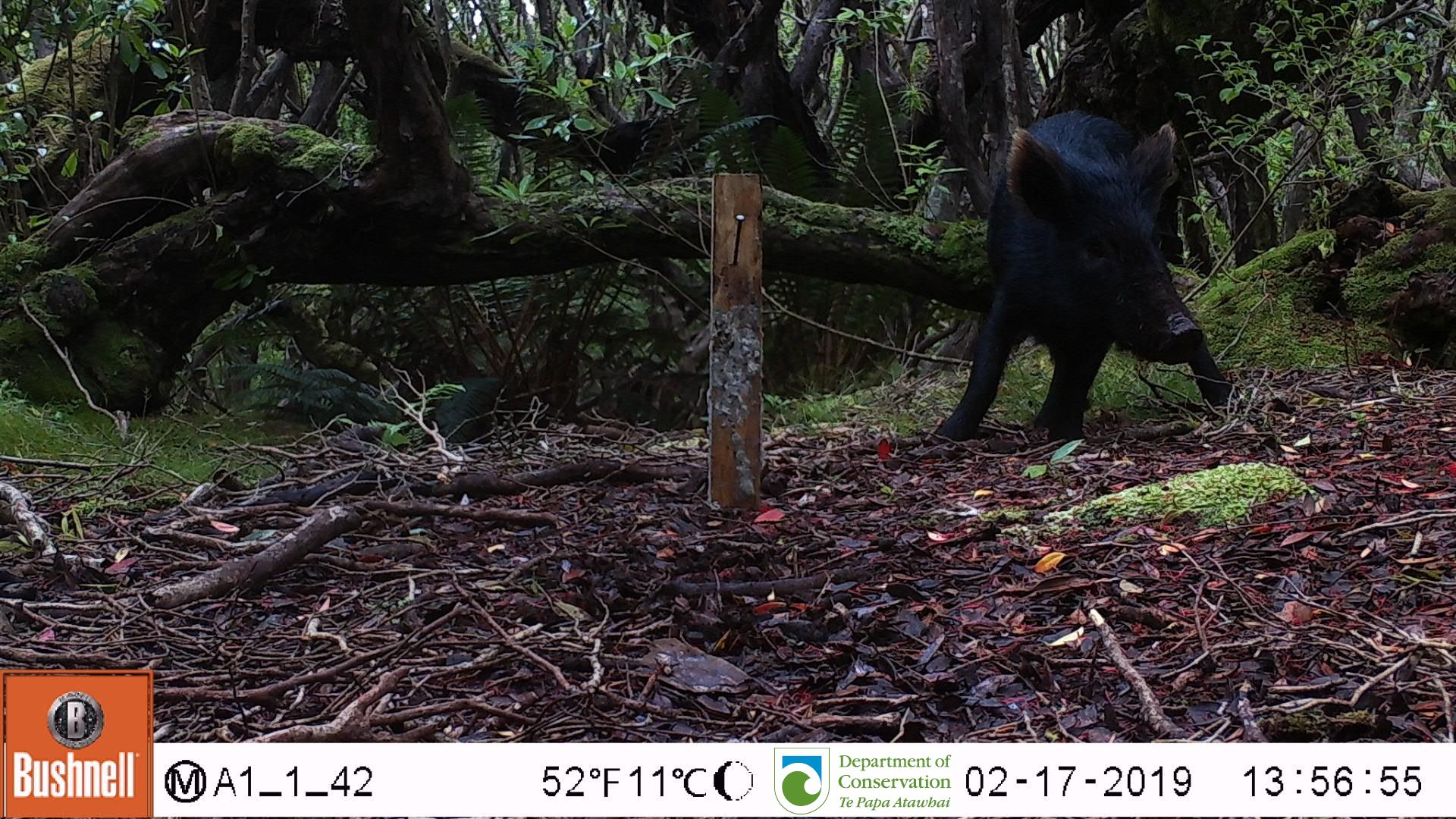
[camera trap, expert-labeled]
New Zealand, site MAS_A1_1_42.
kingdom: Animalia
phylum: Chordata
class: Mammalia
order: Artiodactyla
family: Suidae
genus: Sus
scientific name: Sus scrofa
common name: pig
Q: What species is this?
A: Pig (Sus scrofa).